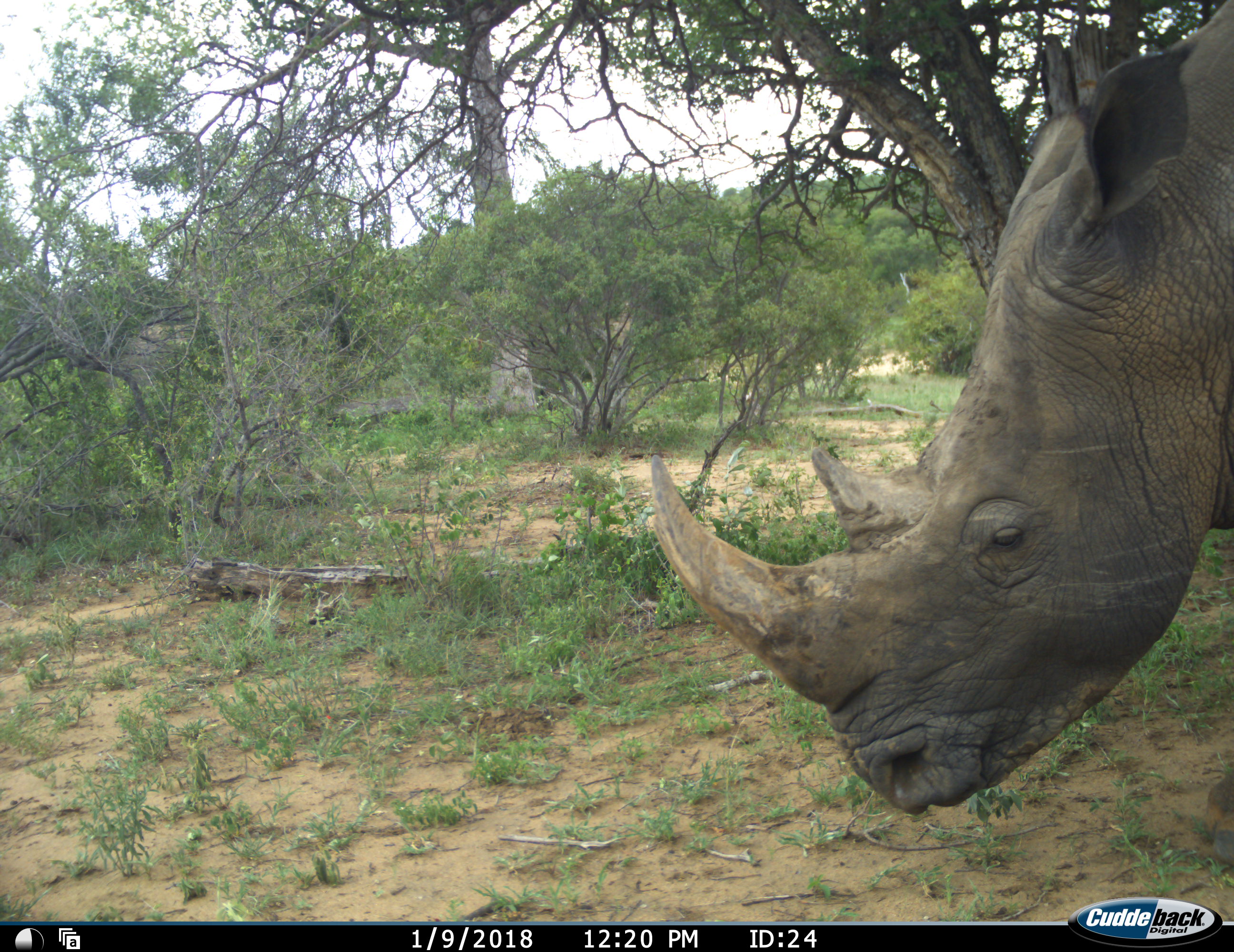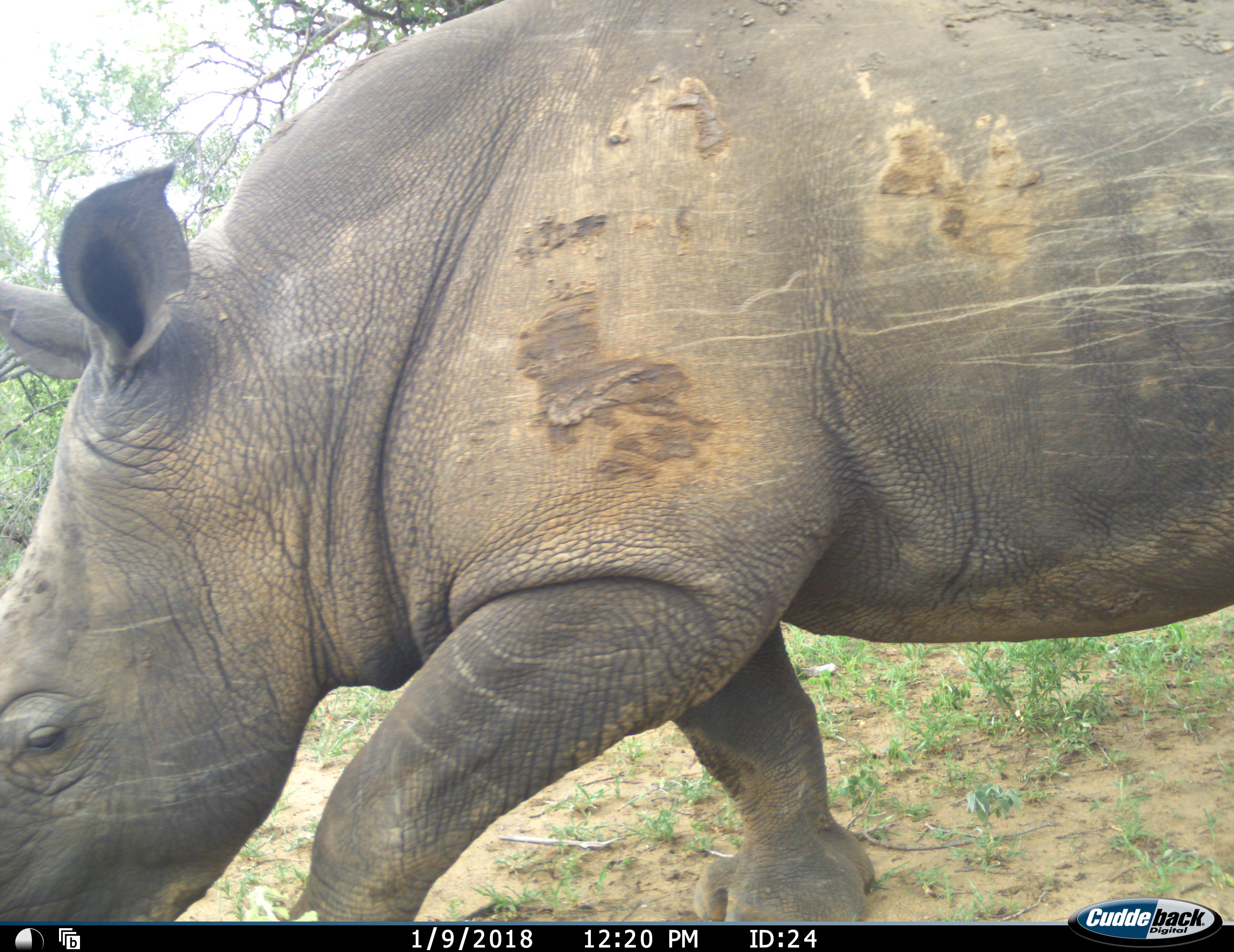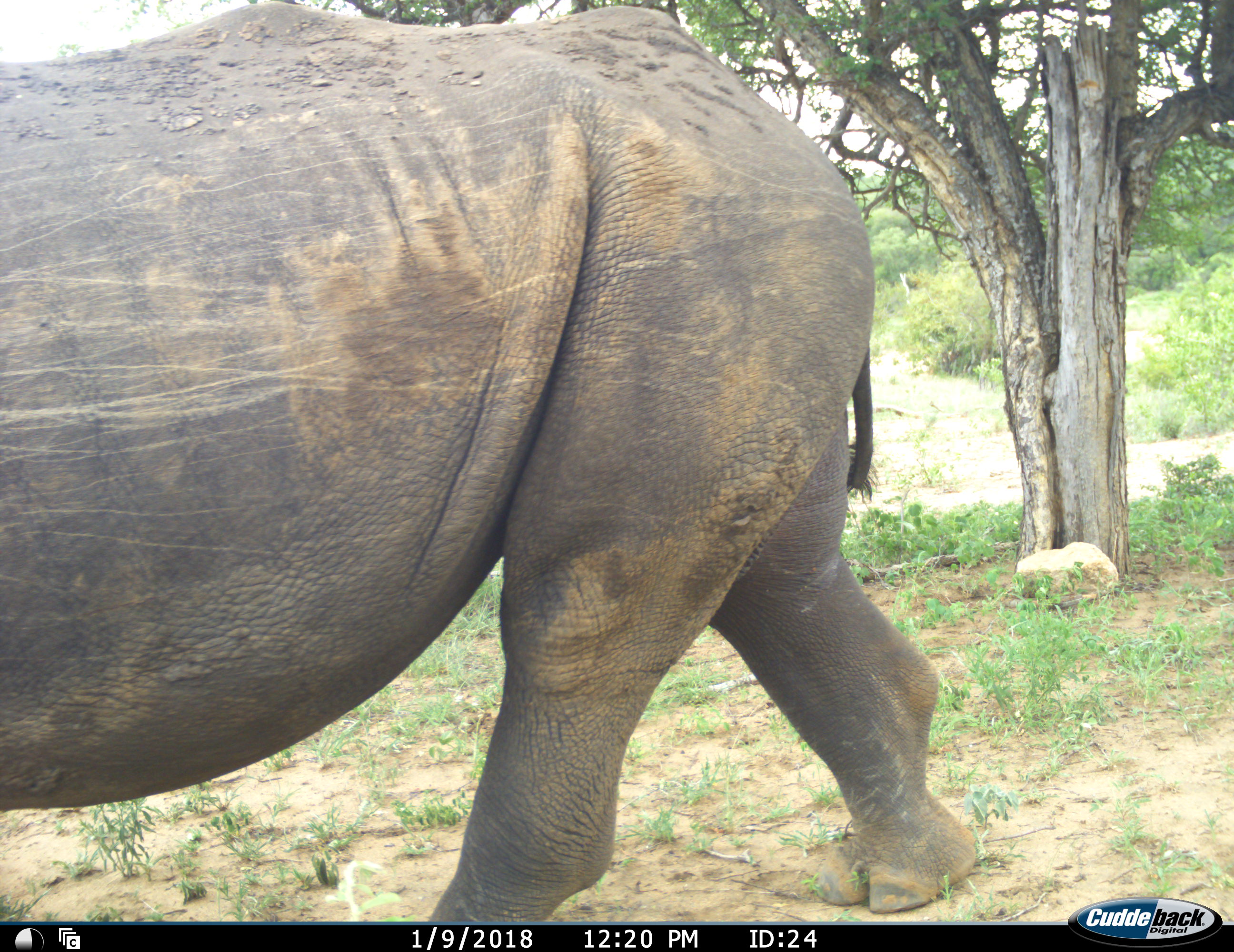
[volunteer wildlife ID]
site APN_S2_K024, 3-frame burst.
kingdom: Animalia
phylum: Chordata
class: Mammalia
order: Perissodactyla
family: Rhinocerotidae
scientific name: Rhinocerotidae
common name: unknown rhinoceros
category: rhinocerosunknown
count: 1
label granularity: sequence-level